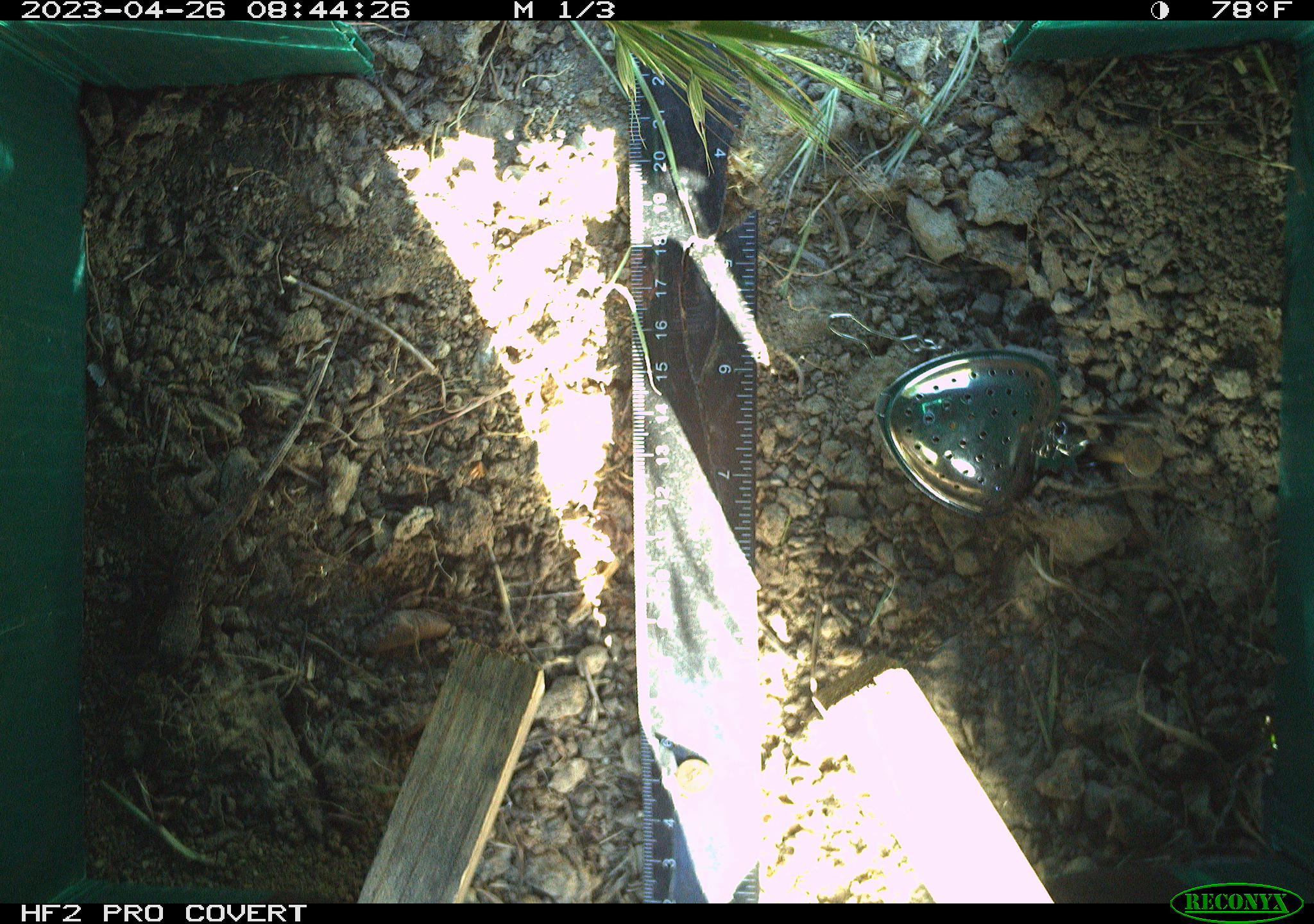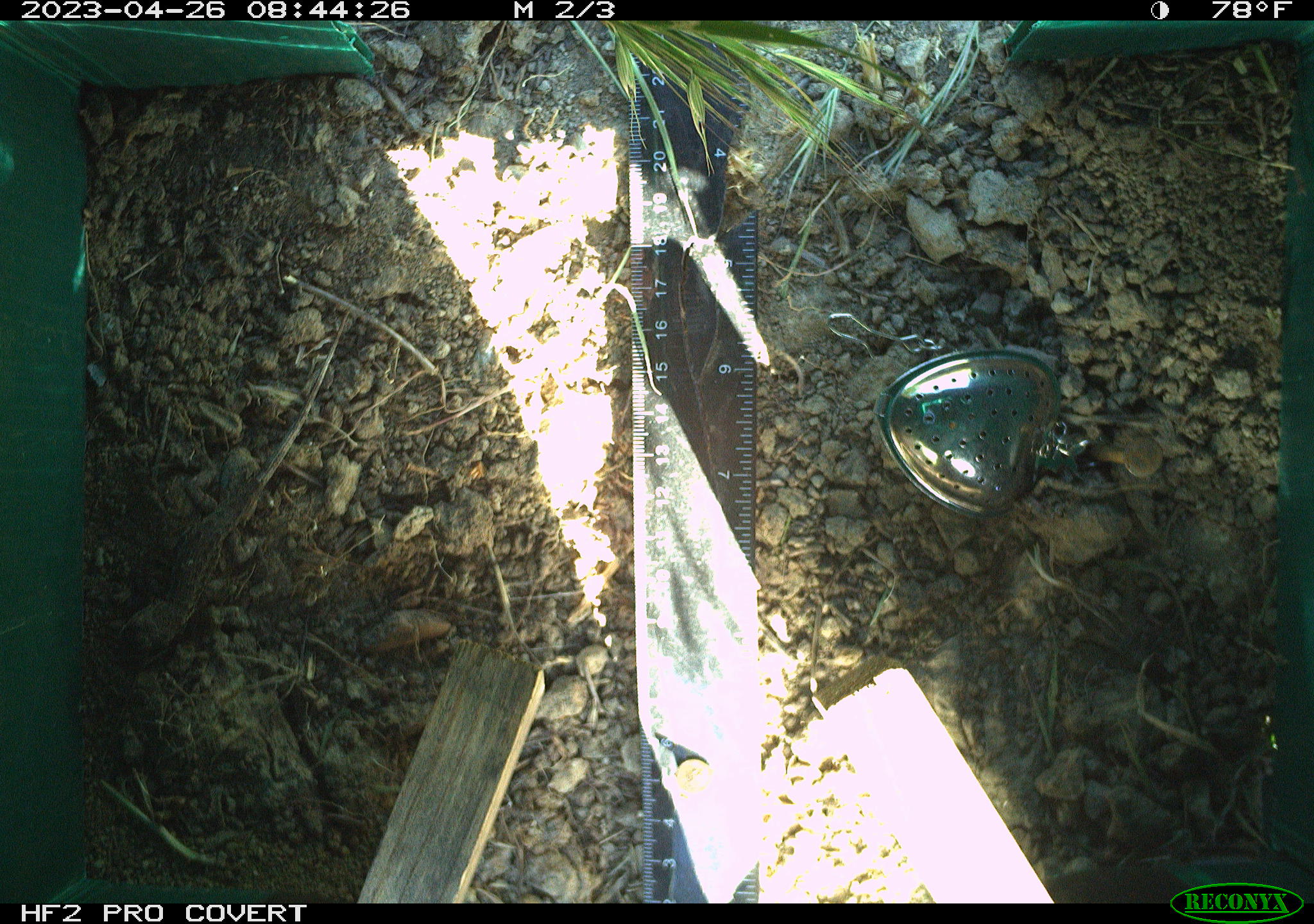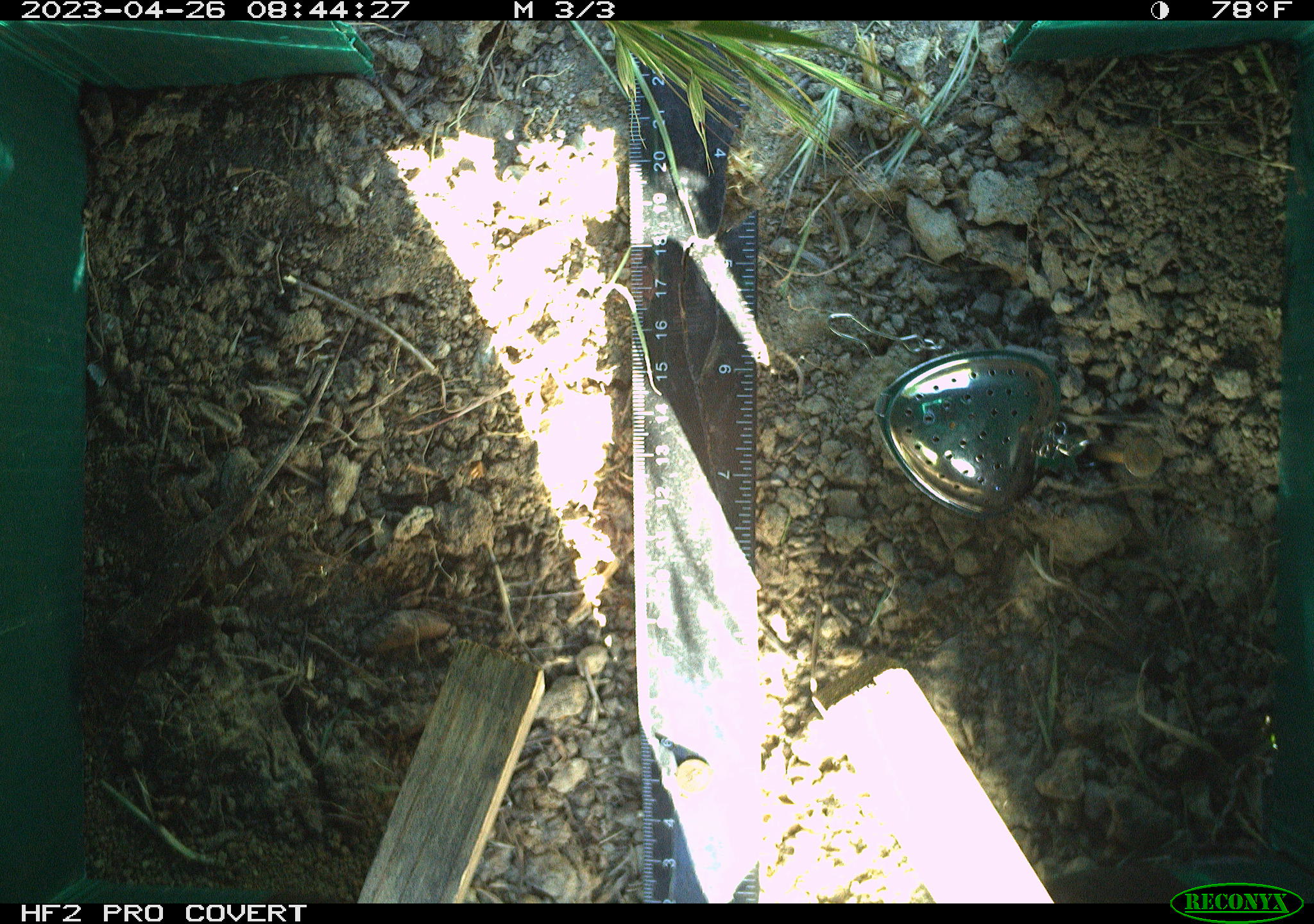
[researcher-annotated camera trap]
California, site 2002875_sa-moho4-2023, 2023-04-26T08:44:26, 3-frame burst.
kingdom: Animalia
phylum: Chordata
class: Reptilia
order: Squamata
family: Phrynosomatidae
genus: Sceloporus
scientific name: Sceloporus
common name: spiny lizards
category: sceloporus species